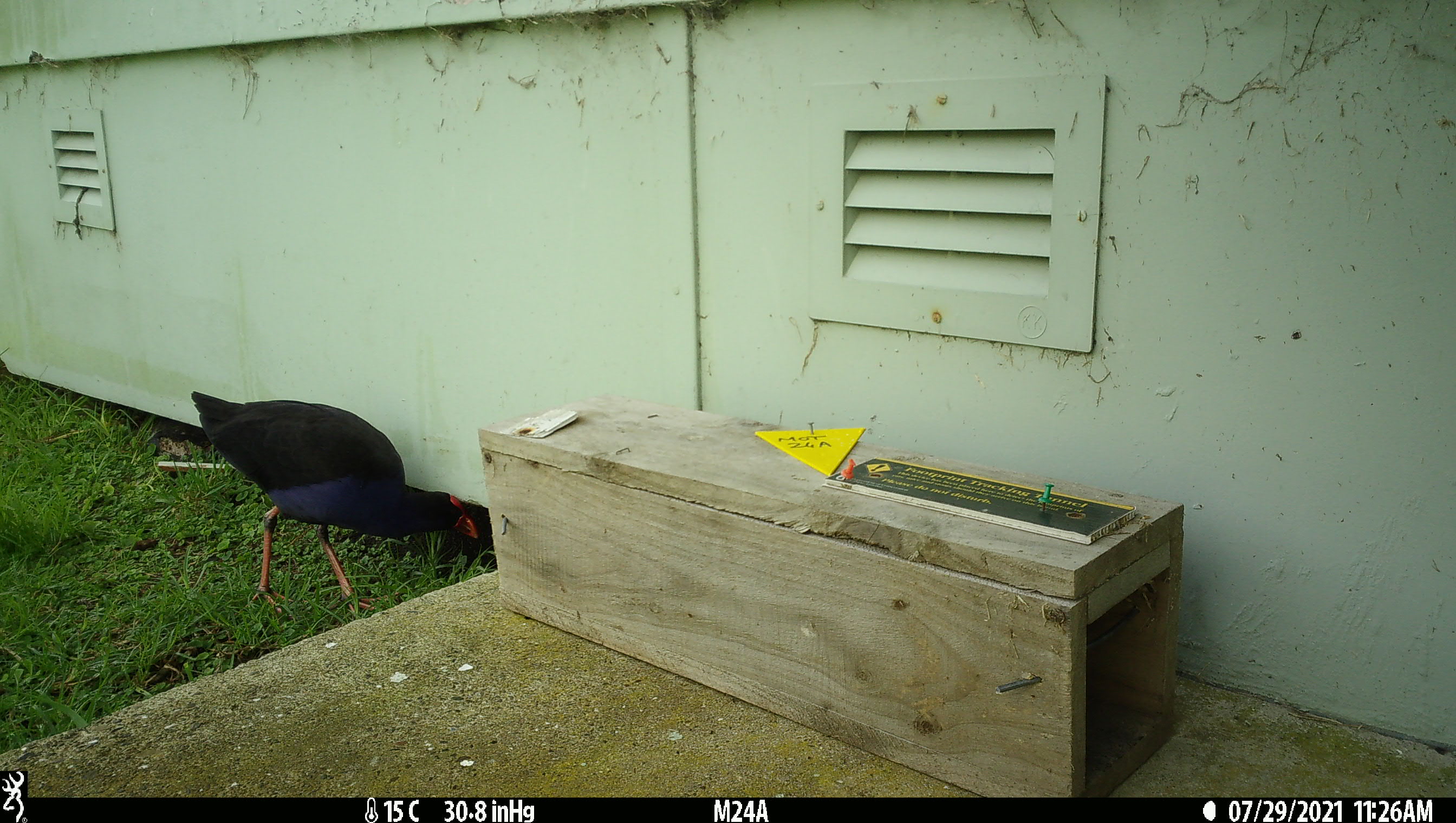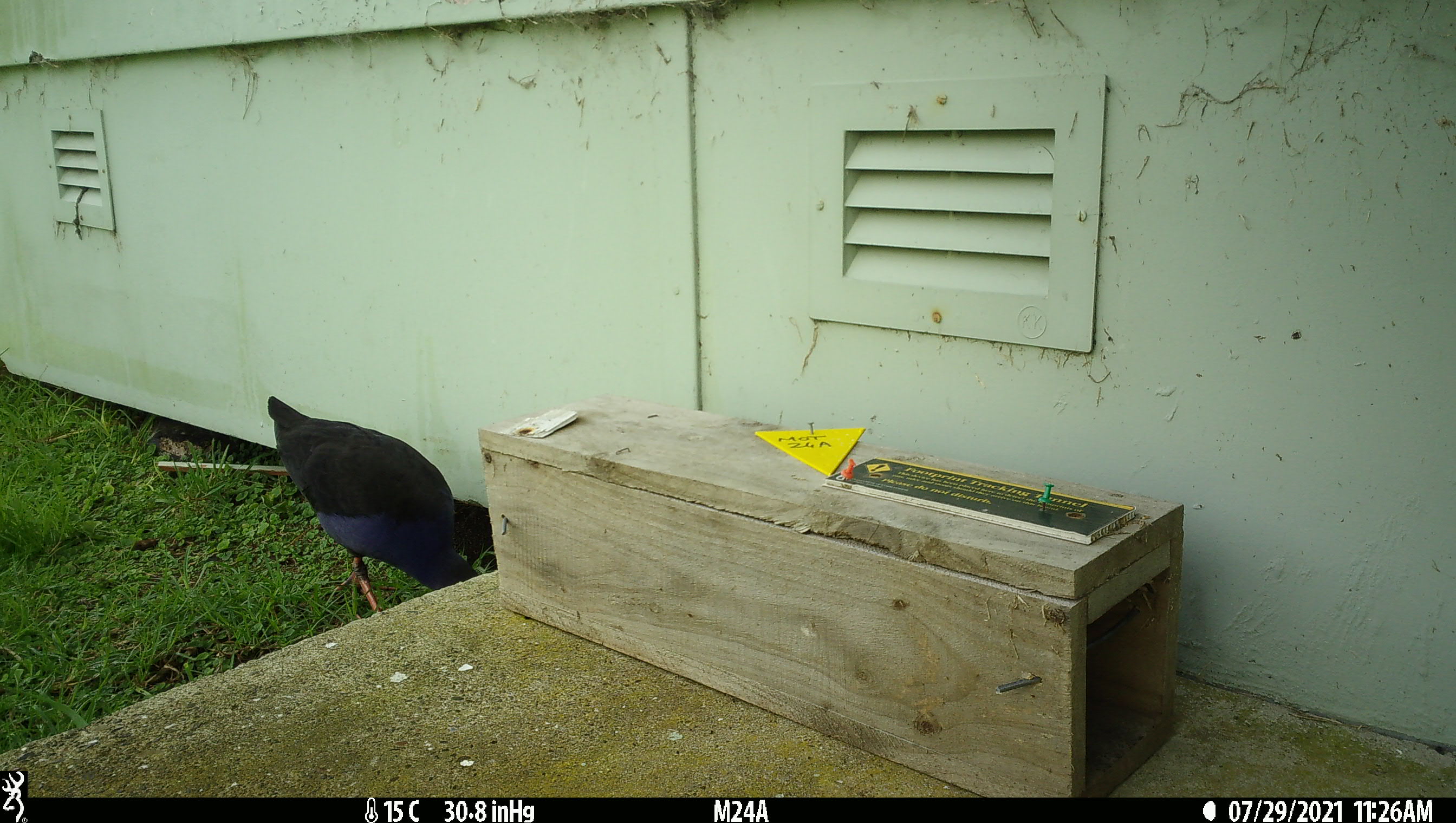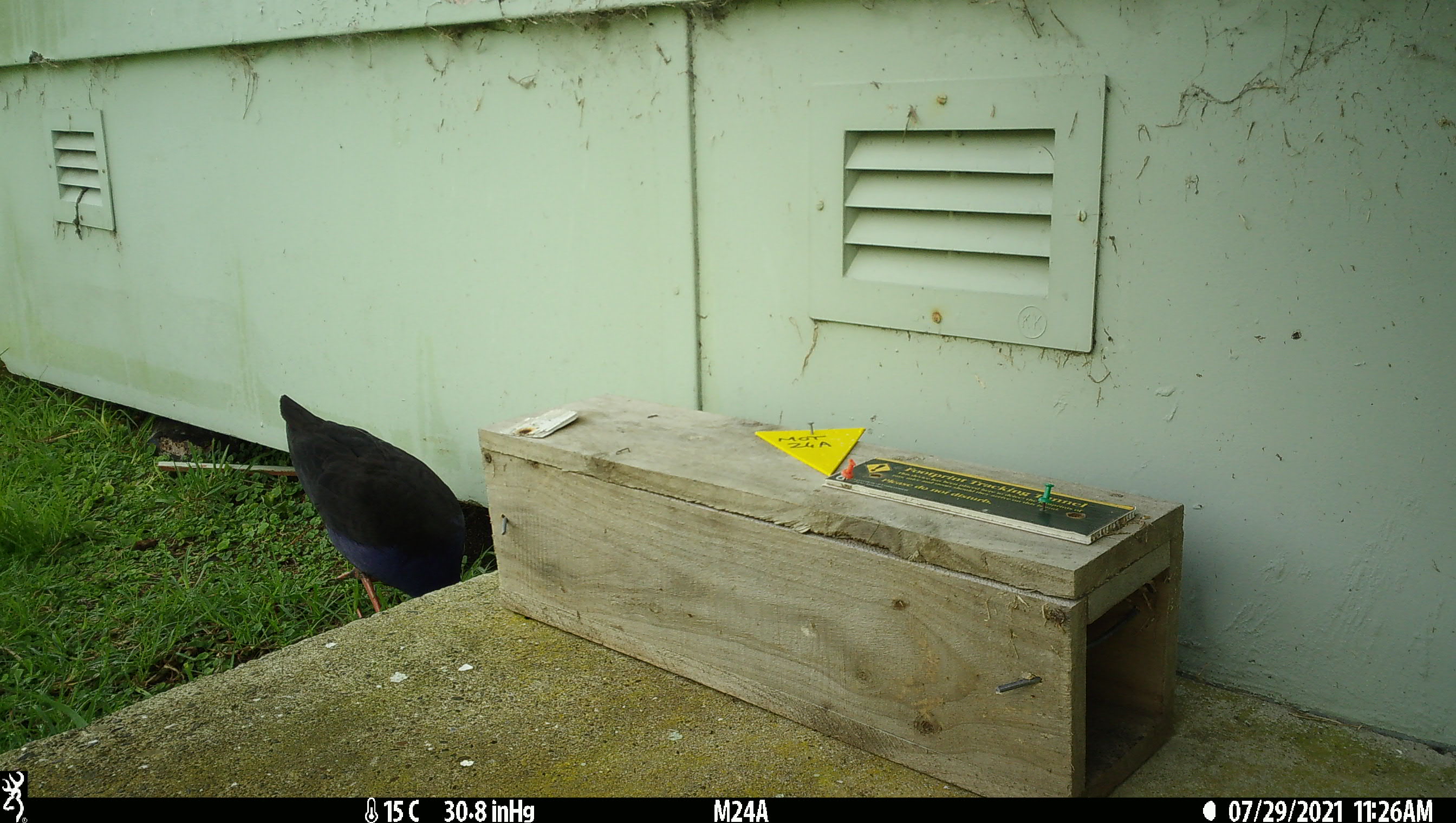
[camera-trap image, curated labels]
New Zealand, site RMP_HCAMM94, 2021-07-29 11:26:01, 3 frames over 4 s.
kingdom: Animalia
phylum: Chordata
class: Aves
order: Gruiformes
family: Rallidae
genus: Porphyrio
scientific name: Porphyrio melanotus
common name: australasian swamphen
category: pukeko